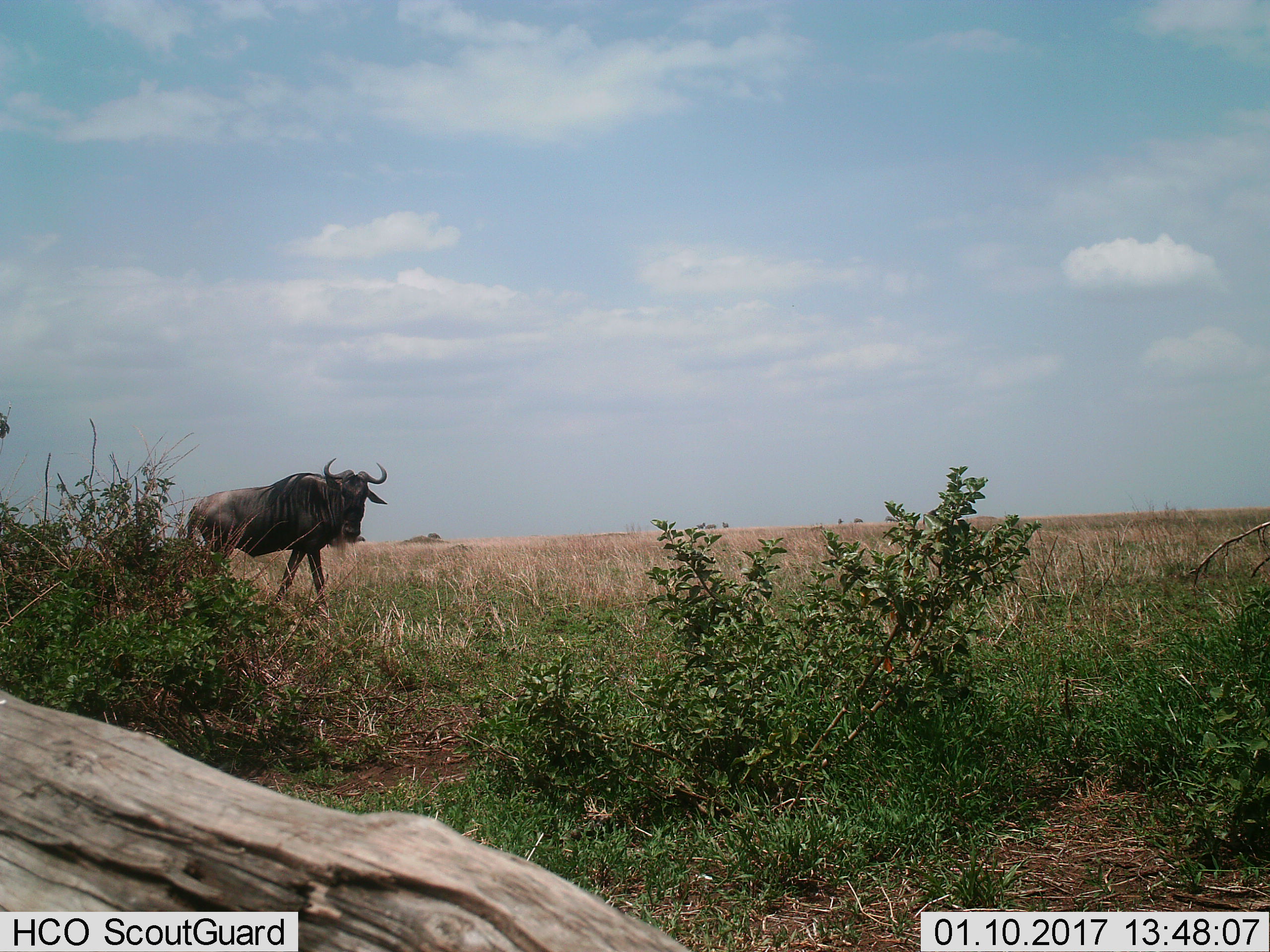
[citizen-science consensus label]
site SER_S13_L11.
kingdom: Animalia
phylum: Chordata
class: Mammalia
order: Artiodactyla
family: Bovidae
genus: Connochaetes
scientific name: Connochaetes taurinus taurinus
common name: blue wildebeest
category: wildebeestblue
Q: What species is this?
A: Wildebeestblue (blue wildebeest) (Connochaetes taurinus taurinus).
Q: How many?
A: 1.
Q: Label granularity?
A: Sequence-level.